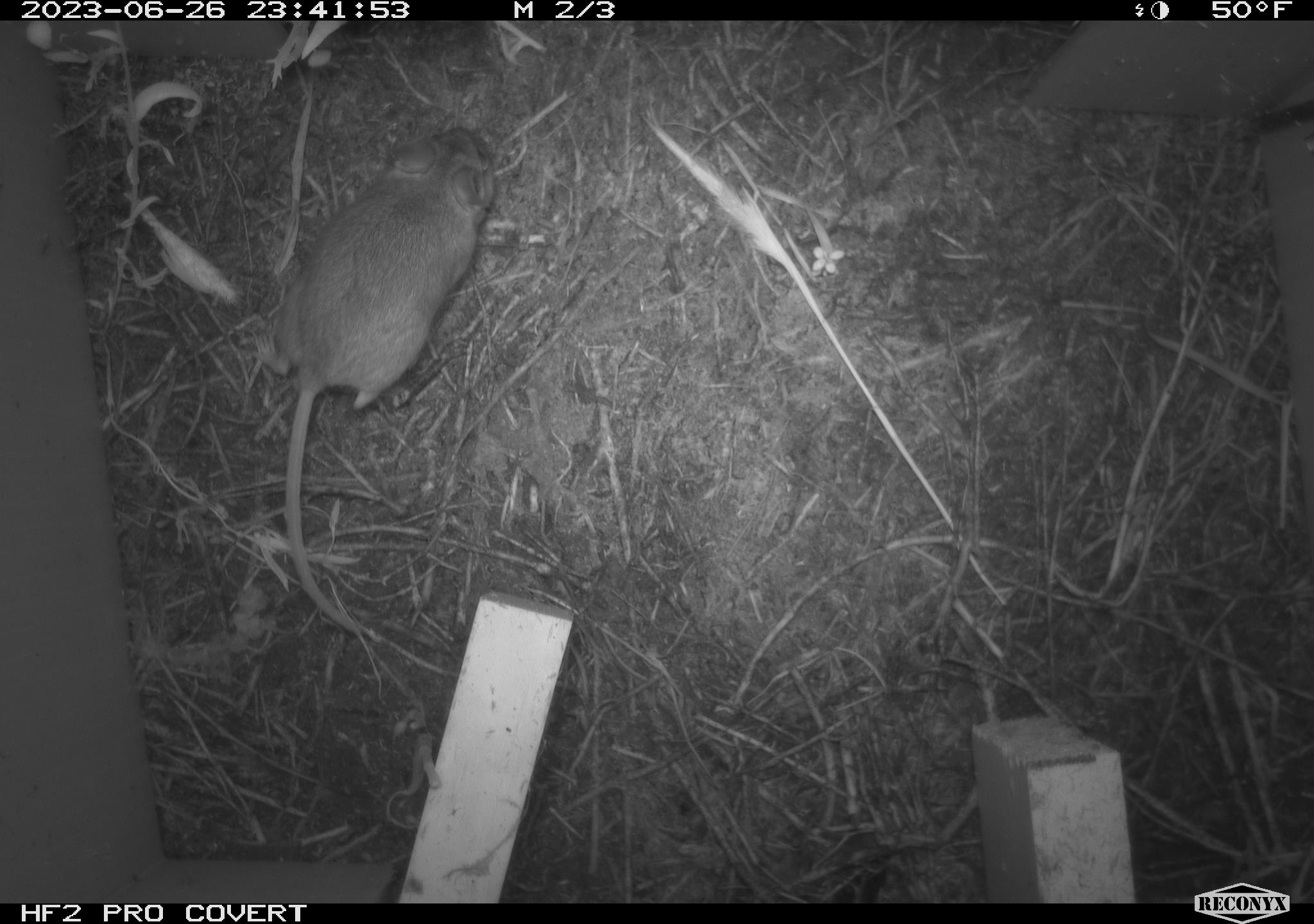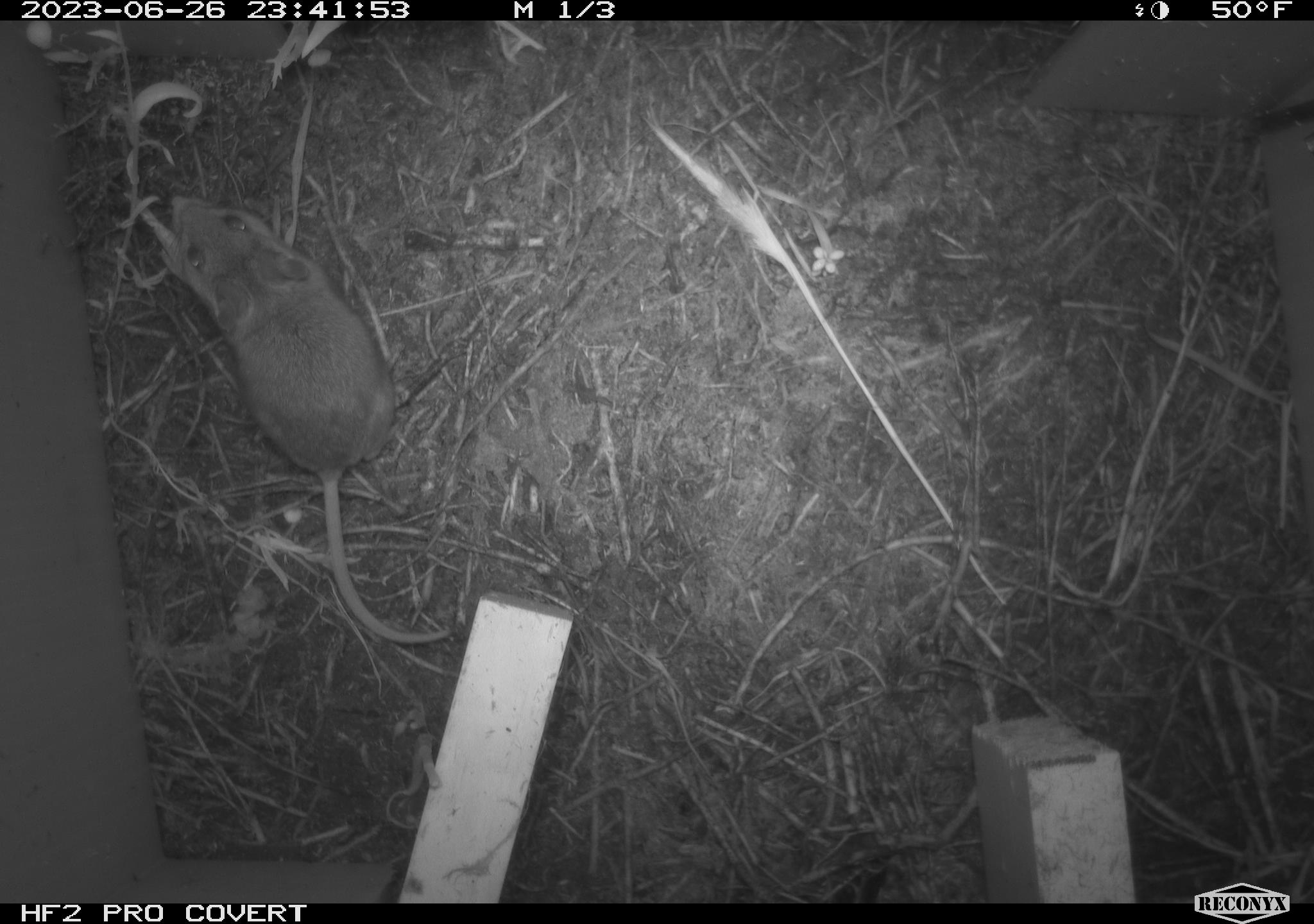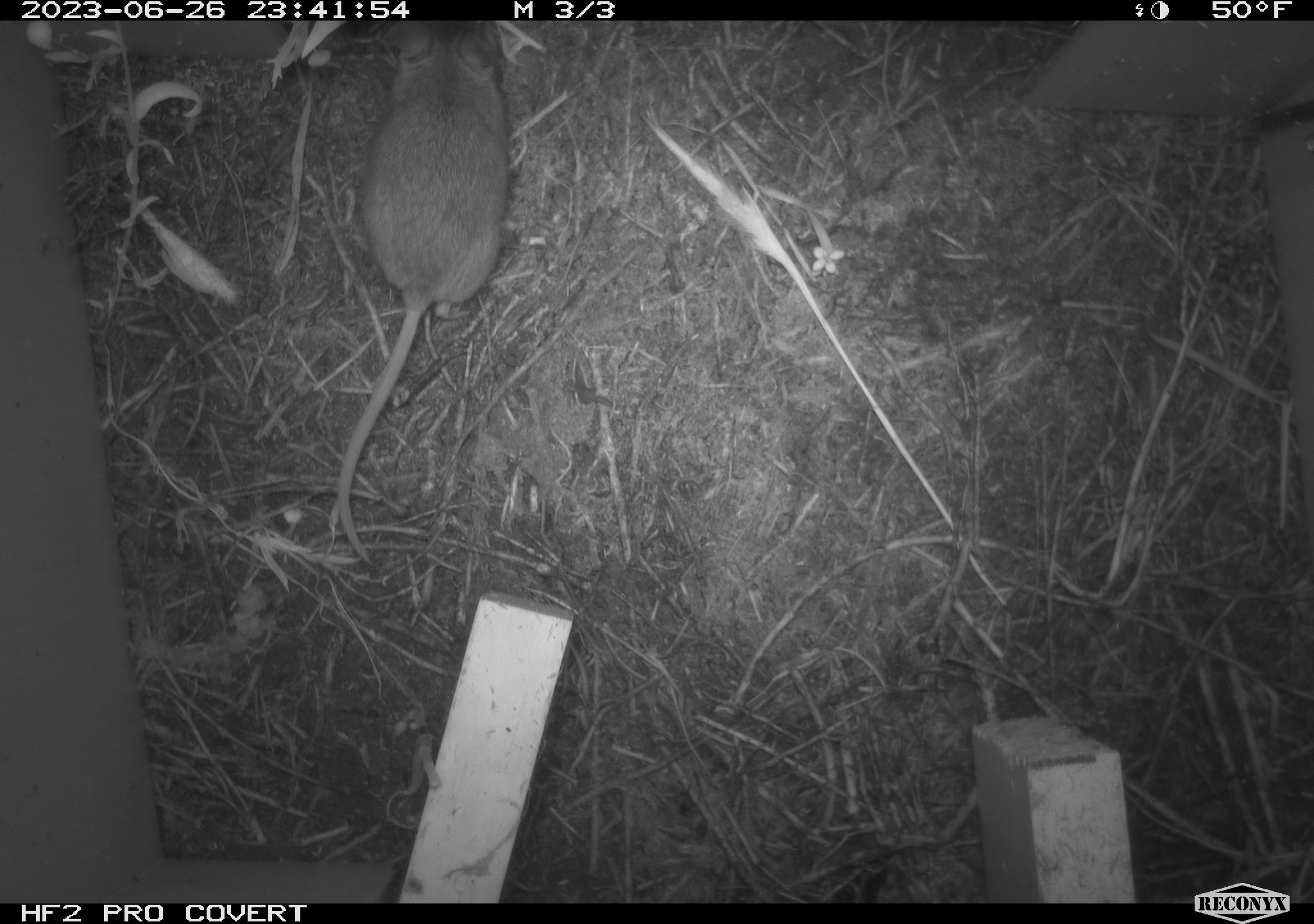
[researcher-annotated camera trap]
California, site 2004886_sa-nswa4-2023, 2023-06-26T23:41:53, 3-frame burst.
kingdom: Animalia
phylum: Chordata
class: Mammalia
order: Rodentia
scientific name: Rodentia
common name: mouse species